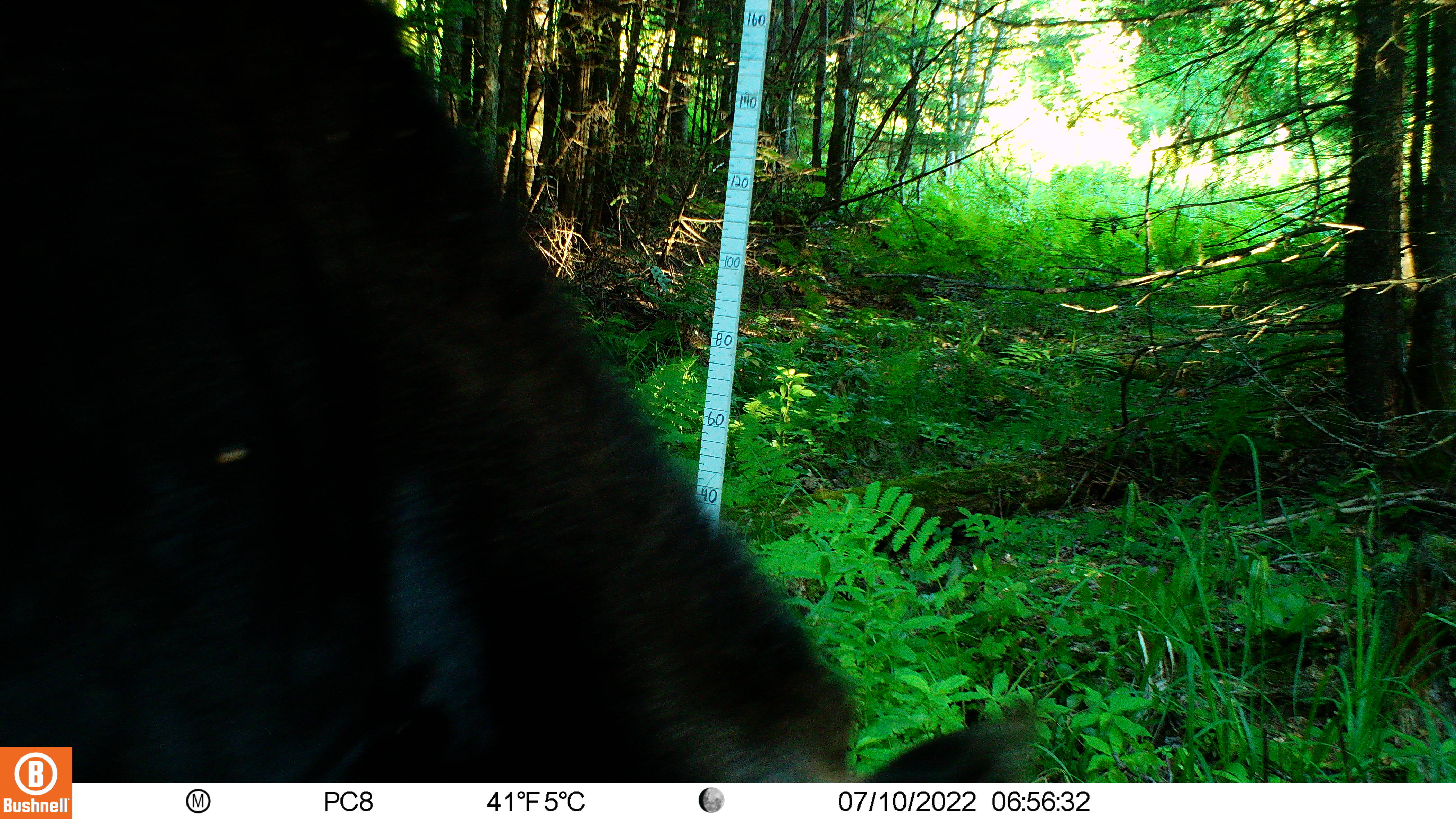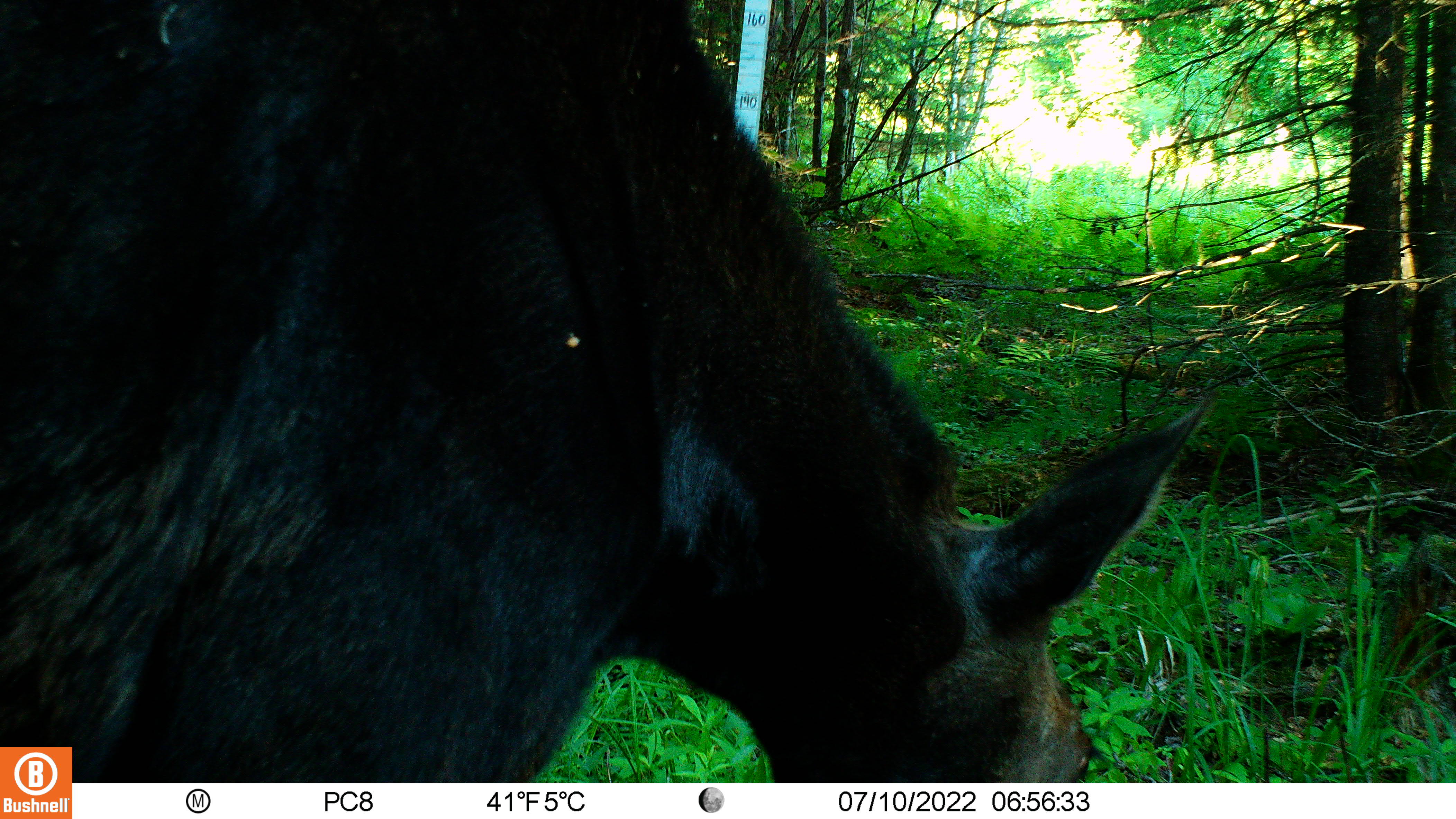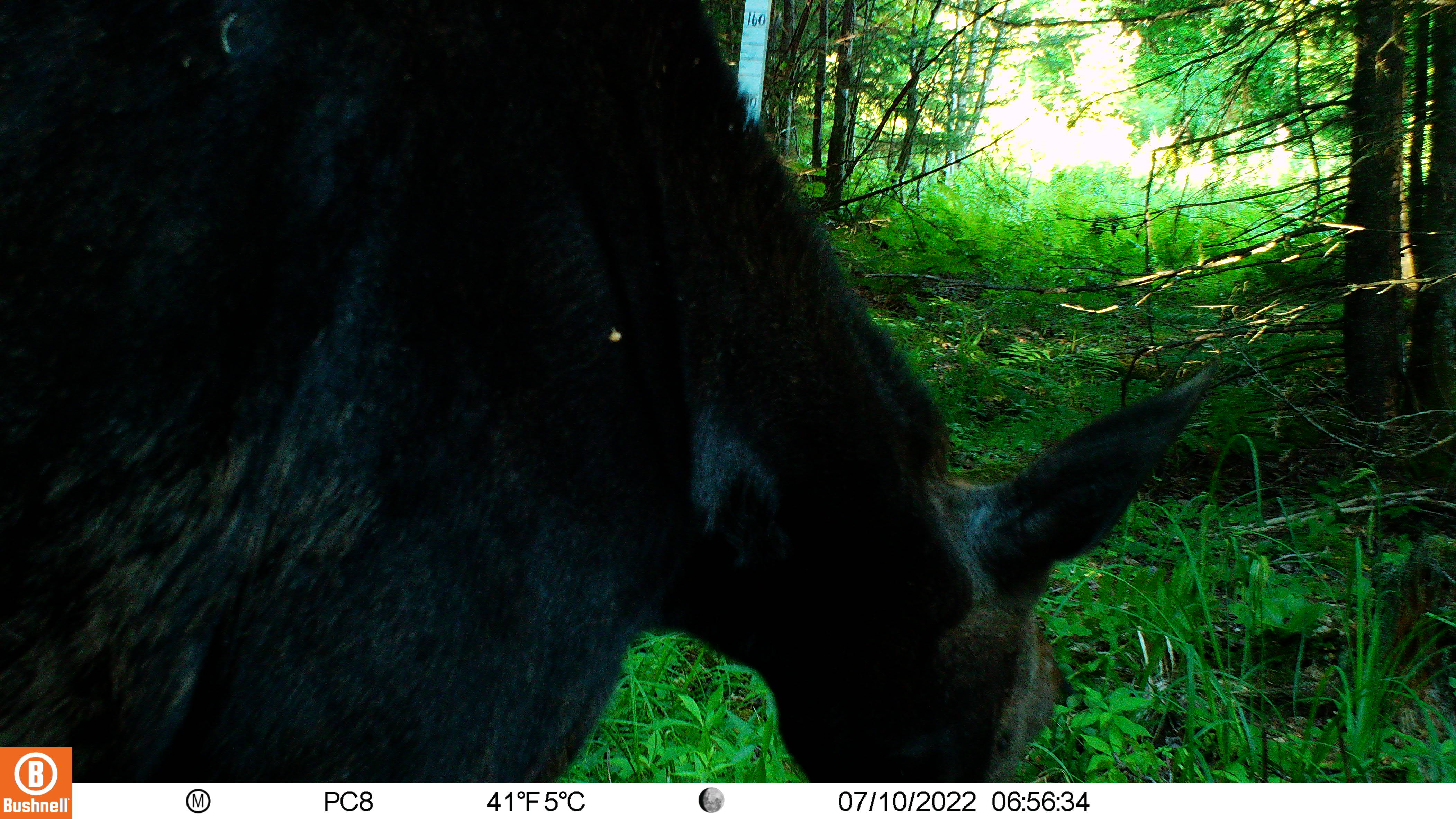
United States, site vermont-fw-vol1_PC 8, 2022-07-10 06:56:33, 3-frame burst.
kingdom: Animalia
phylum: Chordata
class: Mammalia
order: Artiodactyla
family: Cervidae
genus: Alces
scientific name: Alces alces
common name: moose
Moose (Alces alces).